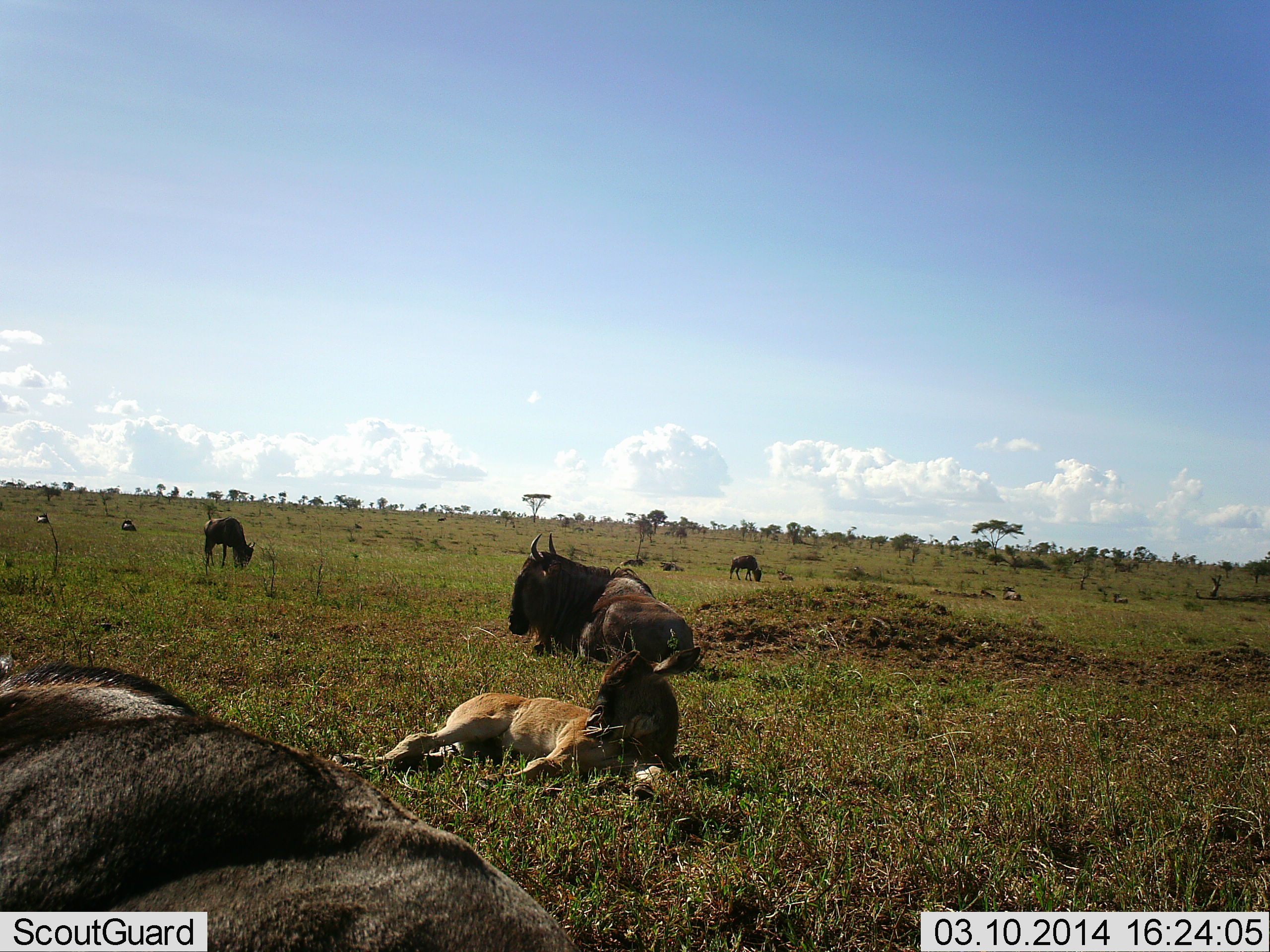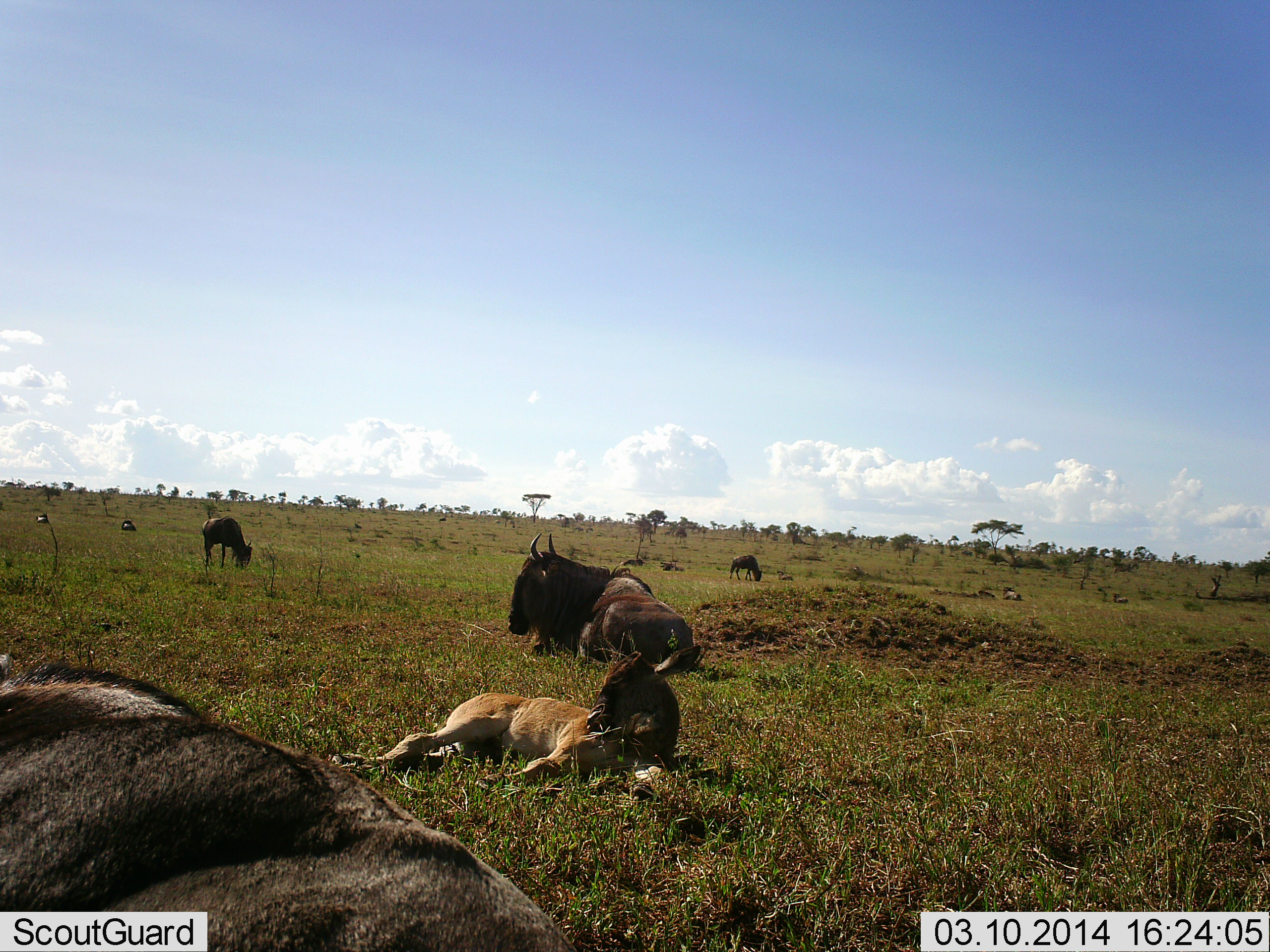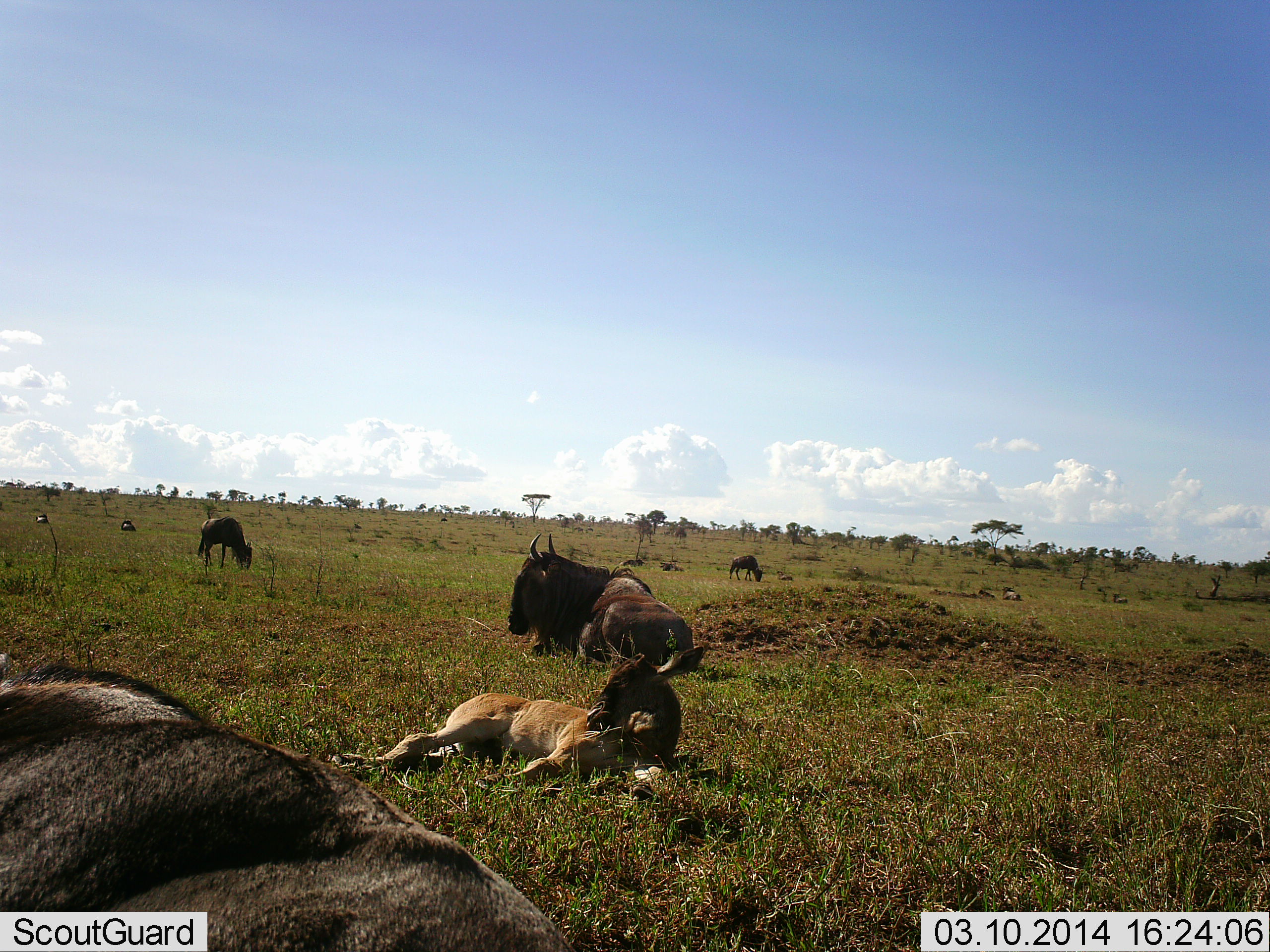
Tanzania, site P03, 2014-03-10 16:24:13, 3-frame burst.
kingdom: Animalia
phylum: Chordata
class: Mammalia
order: Artiodactyla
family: Bovidae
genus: Connochaetes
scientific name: Connochaetes taurinus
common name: blue wildebeest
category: wildebeest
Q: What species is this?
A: Wildebeest (blue wildebeest) (Connochaetes taurinus).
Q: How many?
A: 6.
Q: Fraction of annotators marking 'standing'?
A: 42%.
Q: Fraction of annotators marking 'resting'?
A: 100%.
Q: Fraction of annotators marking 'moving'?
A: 8%.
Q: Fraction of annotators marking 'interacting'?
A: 0%.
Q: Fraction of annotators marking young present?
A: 42%.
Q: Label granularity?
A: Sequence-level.